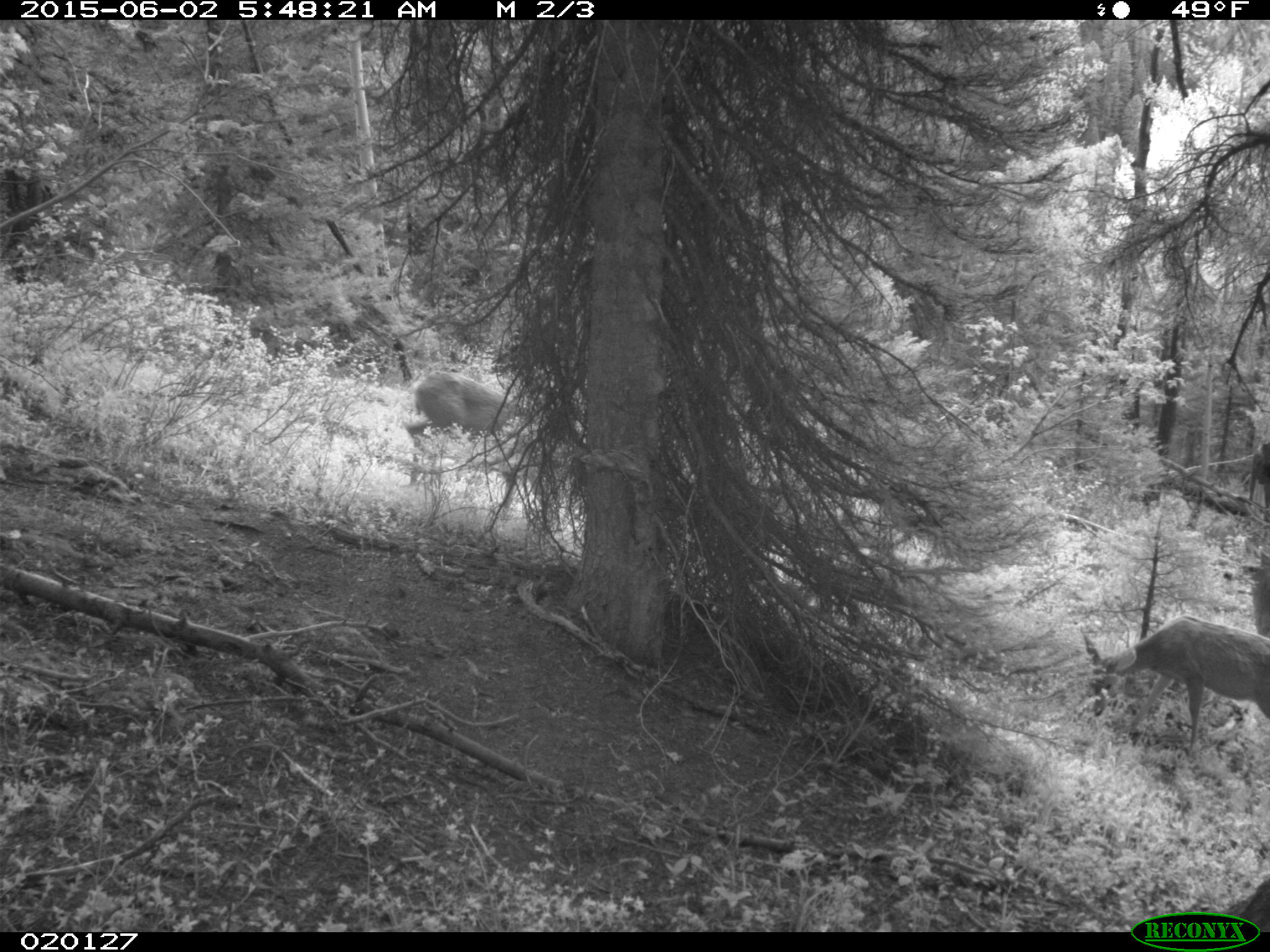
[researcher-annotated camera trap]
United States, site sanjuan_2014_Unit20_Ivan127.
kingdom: Animalia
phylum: Chordata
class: Mammalia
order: Artiodactyla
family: Cervidae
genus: Odocoileus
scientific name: Odocoileus hemionus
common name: mule deer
Odocoileus hemionus (mule deer).